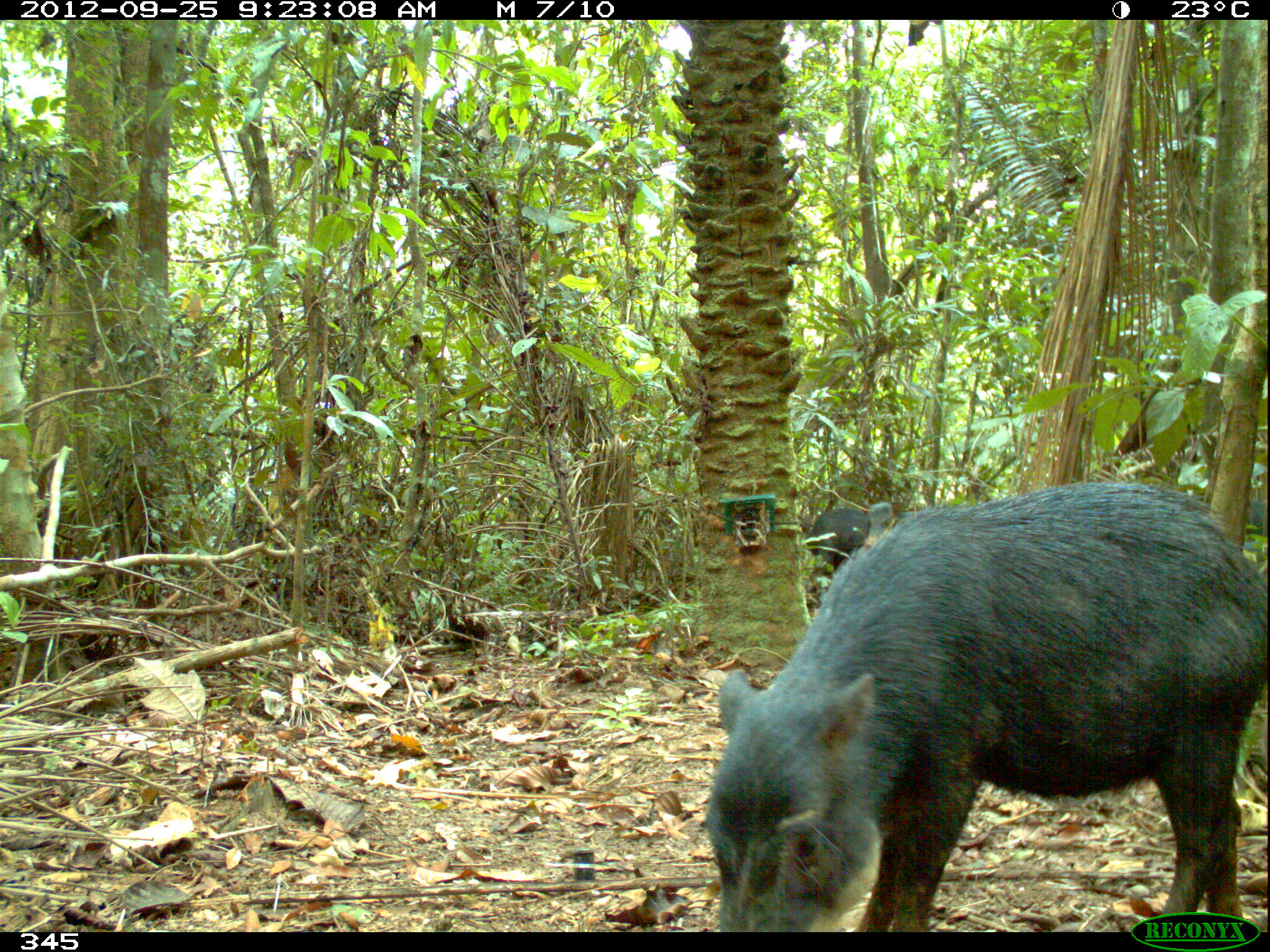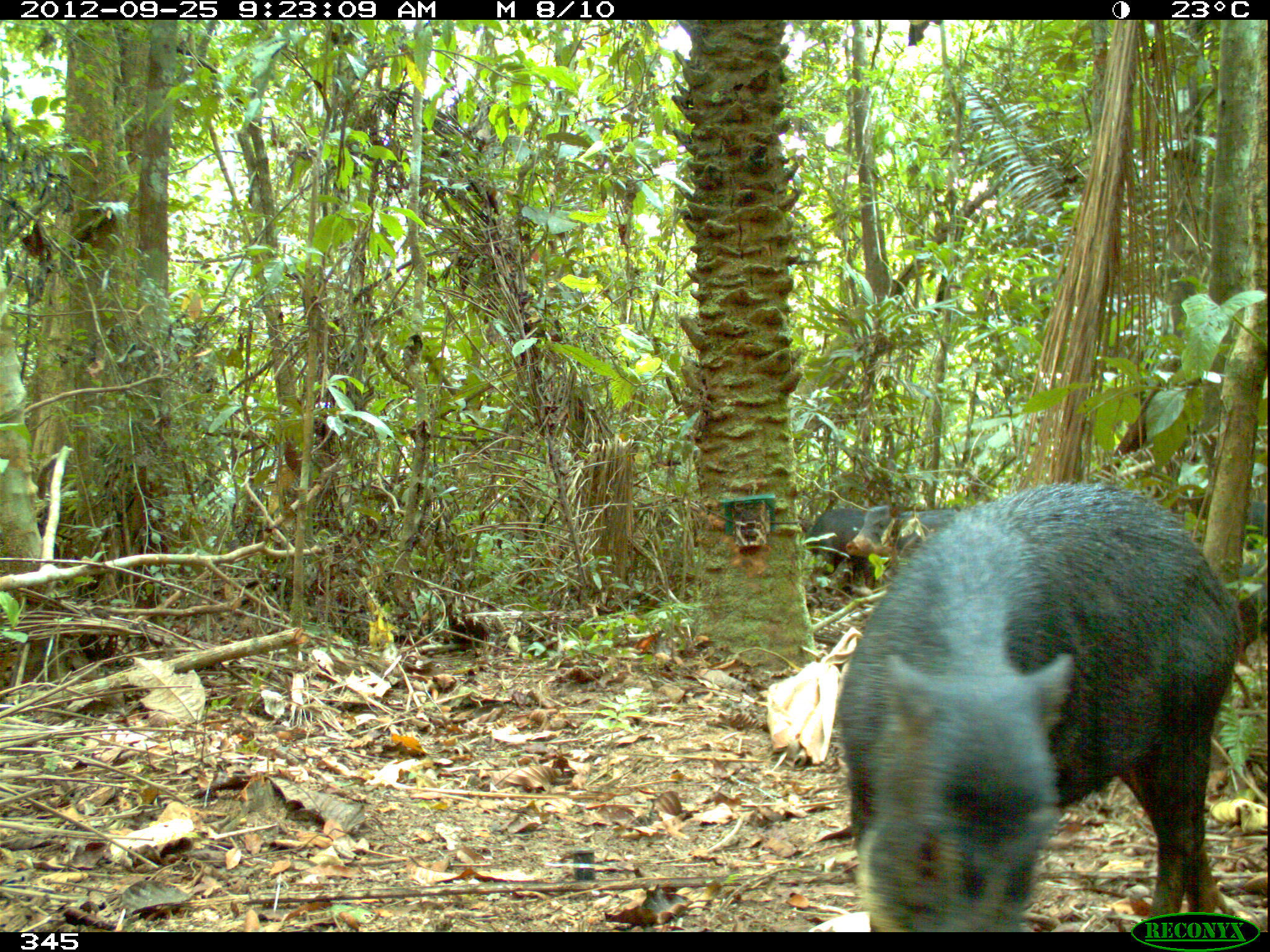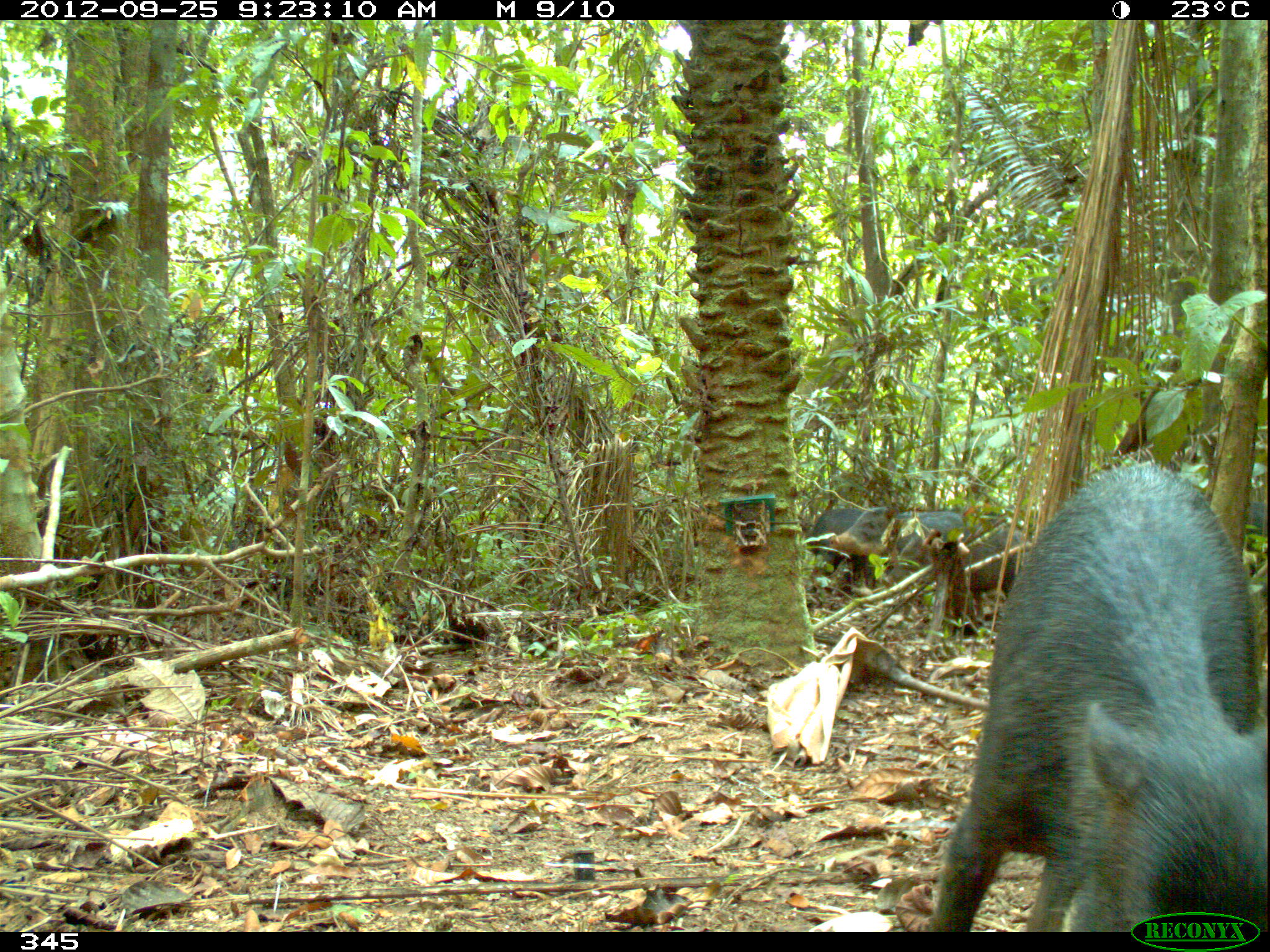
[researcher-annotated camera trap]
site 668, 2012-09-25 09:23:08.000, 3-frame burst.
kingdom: Animalia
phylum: Chordata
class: Mammalia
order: Artiodactyla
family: Tayassuidae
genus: Tayassu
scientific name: Tayassu pecari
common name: white-lipped peccary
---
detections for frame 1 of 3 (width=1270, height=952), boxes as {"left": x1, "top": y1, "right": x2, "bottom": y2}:
tayassu pecari: {"left": 707, "top": 481, "right": 1270, "bottom": 932}; {"left": 804, "top": 501, "right": 898, "bottom": 593}; {"left": 1245, "top": 497, "right": 1267, "bottom": 539}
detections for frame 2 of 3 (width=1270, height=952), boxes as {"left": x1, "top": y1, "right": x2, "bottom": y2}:
tayassu pecari: {"left": 838, "top": 482, "right": 1241, "bottom": 932}; {"left": 844, "top": 506, "right": 958, "bottom": 583}; {"left": 804, "top": 508, "right": 874, "bottom": 593}; {"left": 1243, "top": 561, "right": 1270, "bottom": 651}; {"left": 1247, "top": 500, "right": 1267, "bottom": 552}